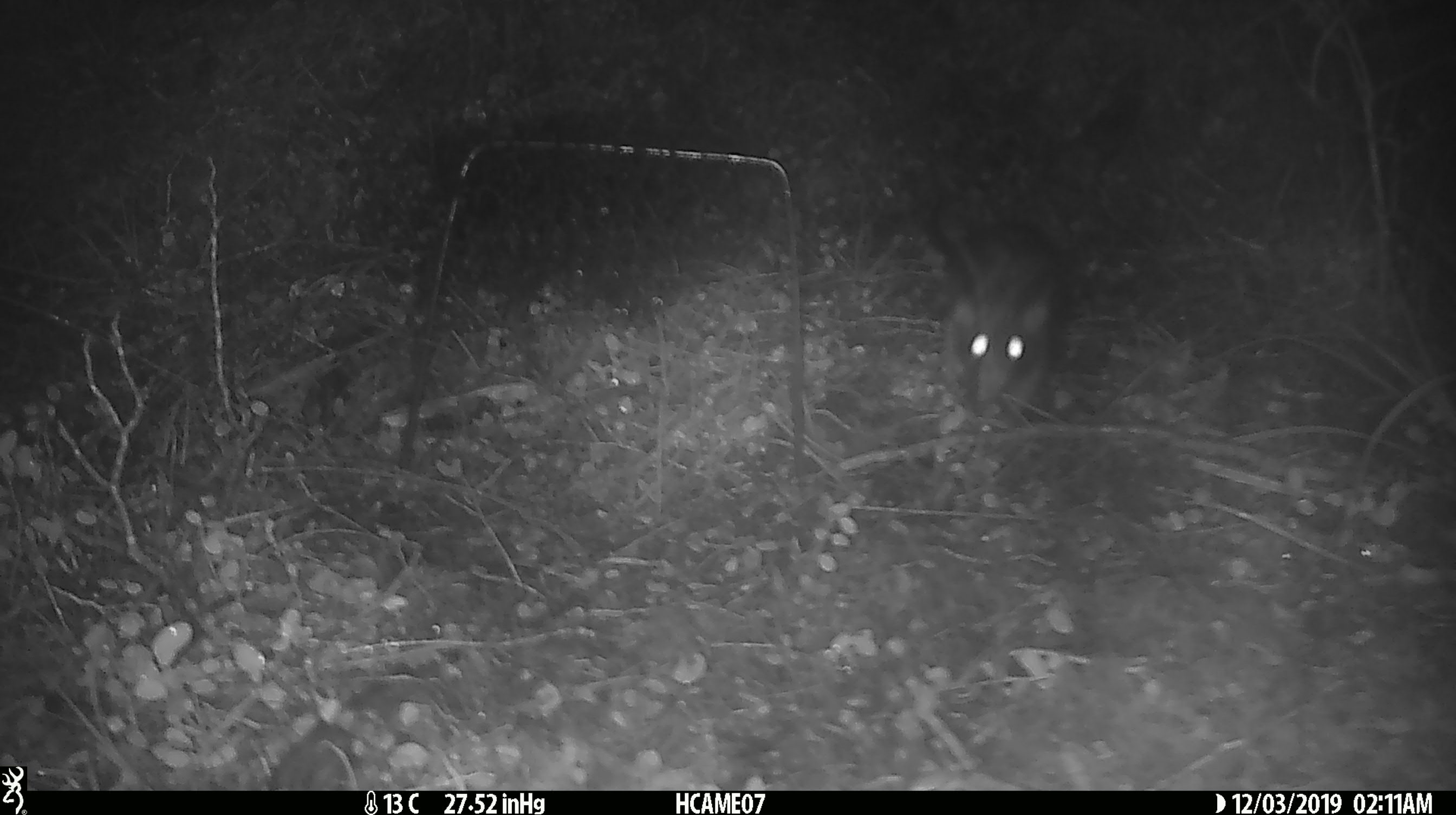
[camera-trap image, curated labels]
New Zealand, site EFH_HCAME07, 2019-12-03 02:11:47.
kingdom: Animalia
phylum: Chordata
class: Mammalia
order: Rodentia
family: Muridae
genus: Rattus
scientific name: Rattus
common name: rat